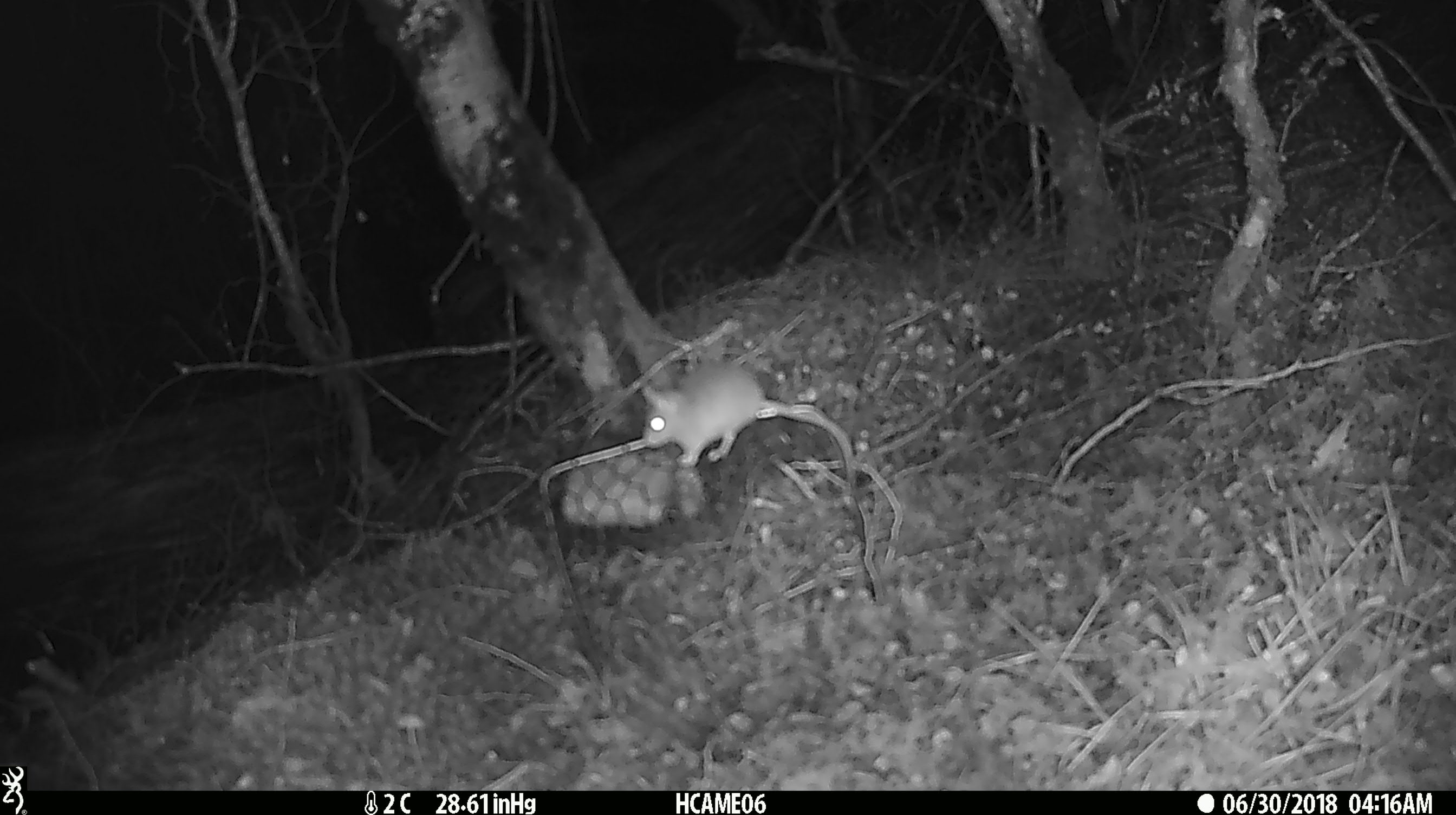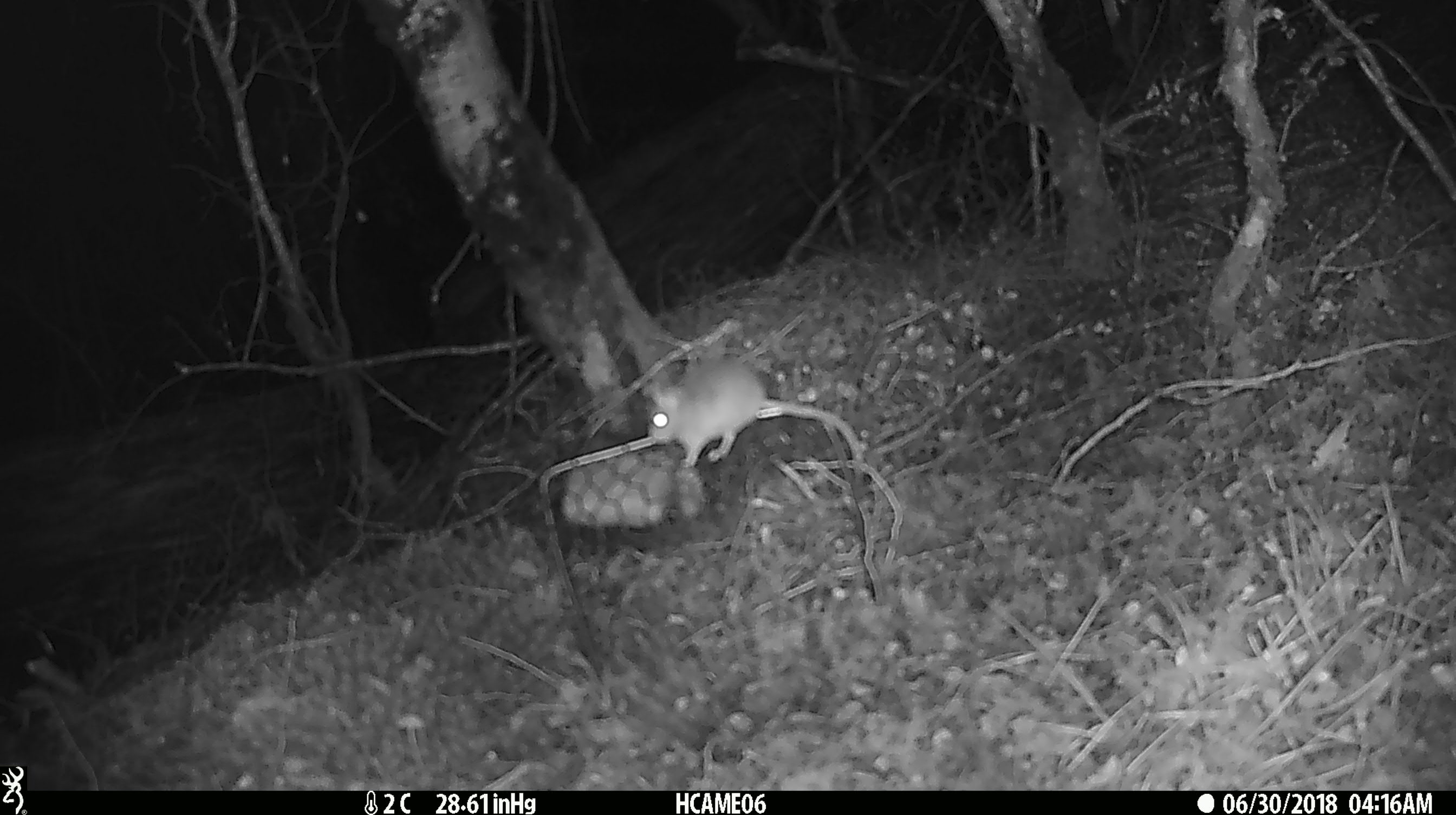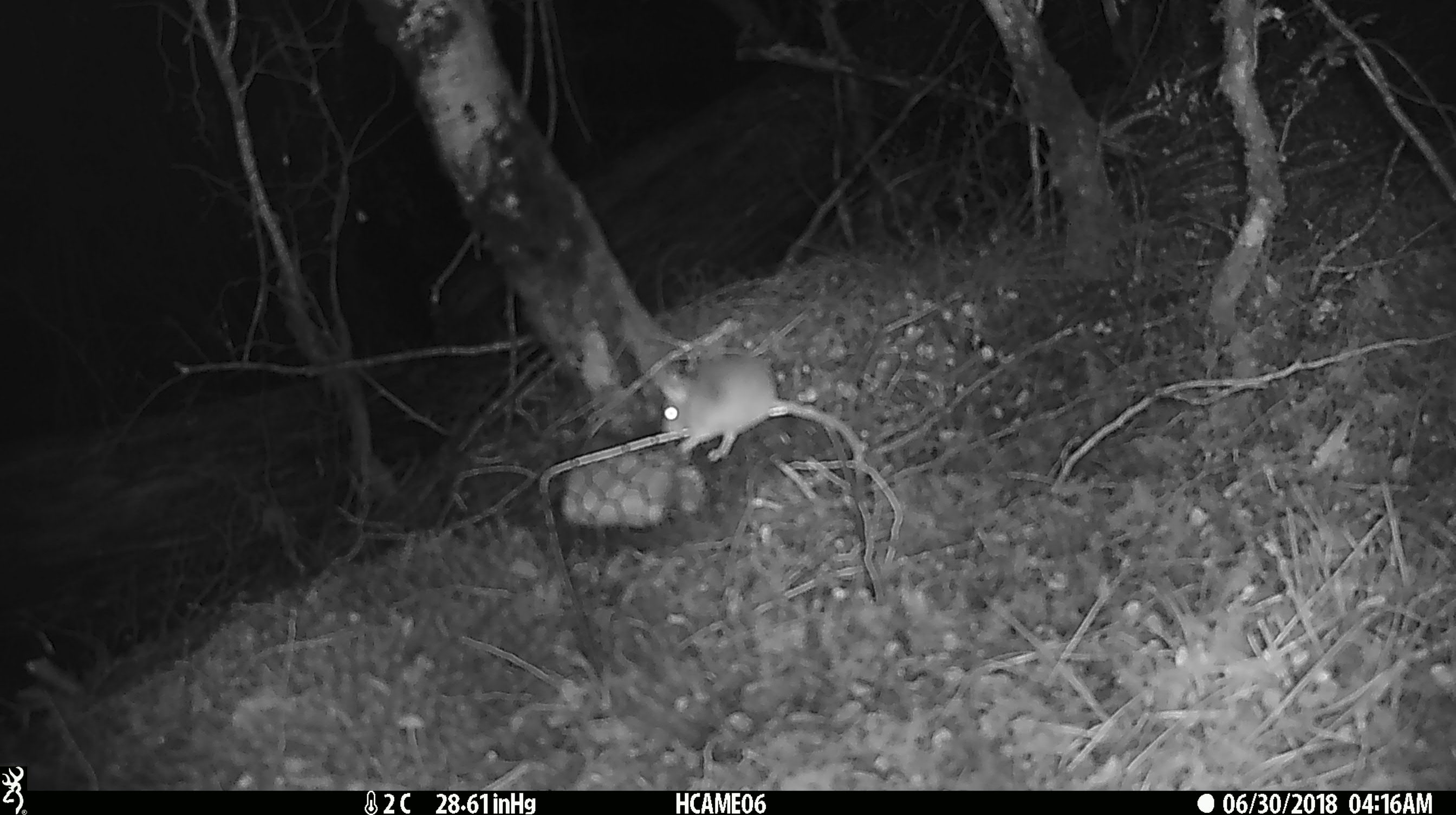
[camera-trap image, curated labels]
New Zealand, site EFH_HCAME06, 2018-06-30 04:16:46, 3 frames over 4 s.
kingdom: Animalia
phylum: Chordata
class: Mammalia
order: Rodentia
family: Muridae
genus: Mus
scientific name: Mus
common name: mouse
Mouse (Mus).